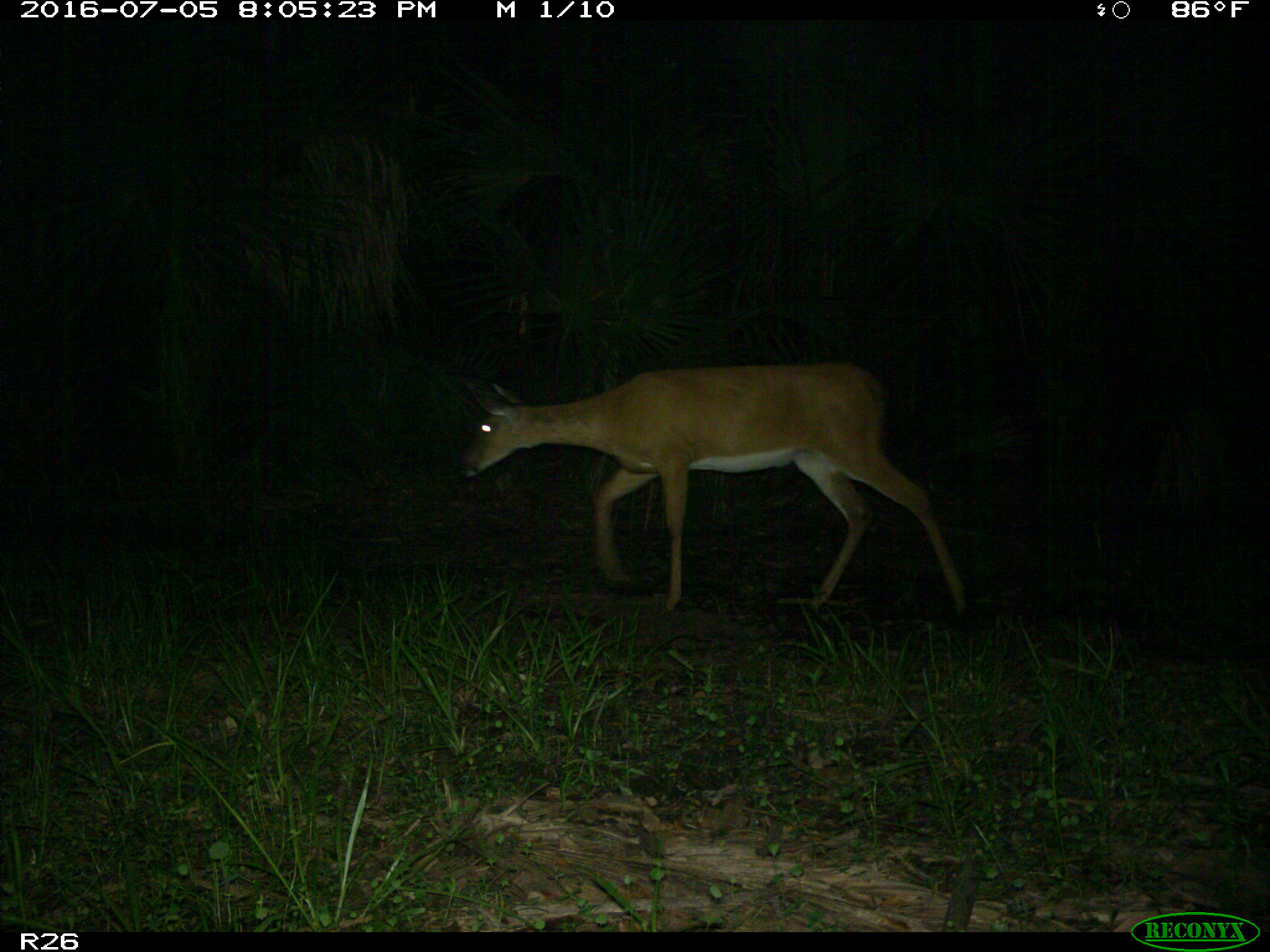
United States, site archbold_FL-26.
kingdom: Animalia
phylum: Chordata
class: Mammalia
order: Artiodactyla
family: Cervidae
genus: Odocoileus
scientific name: Odocoileus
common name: deer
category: unidentified deer